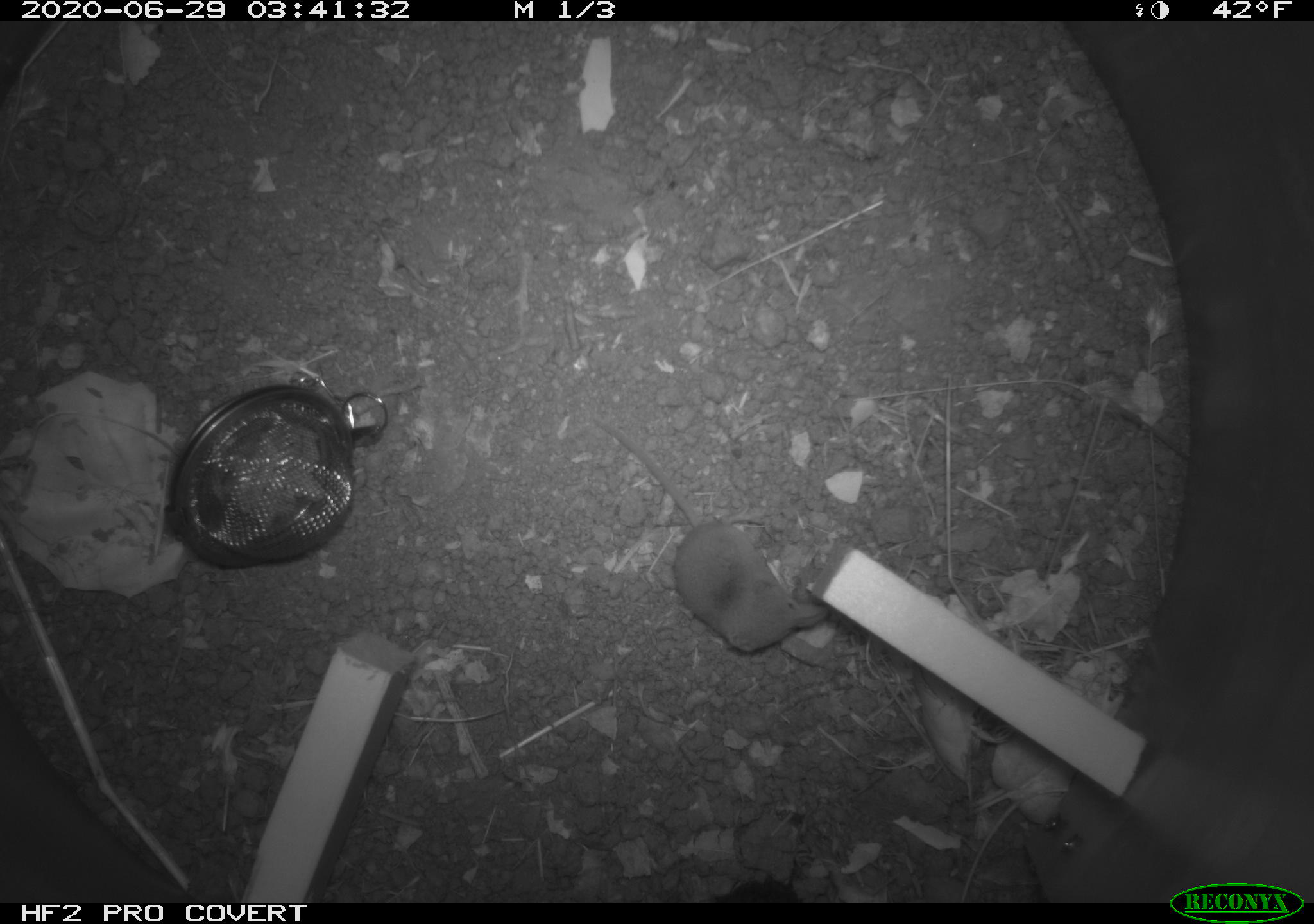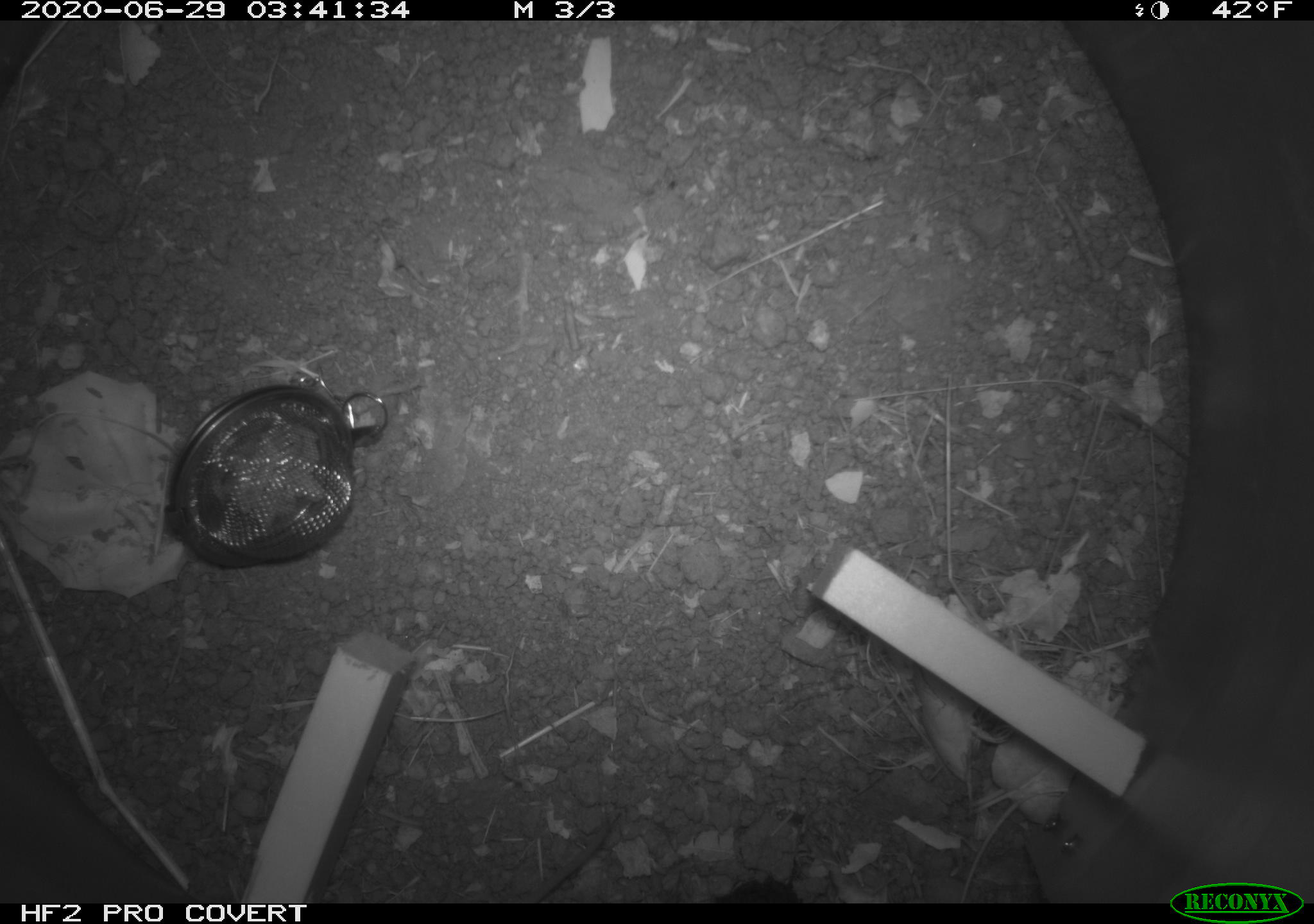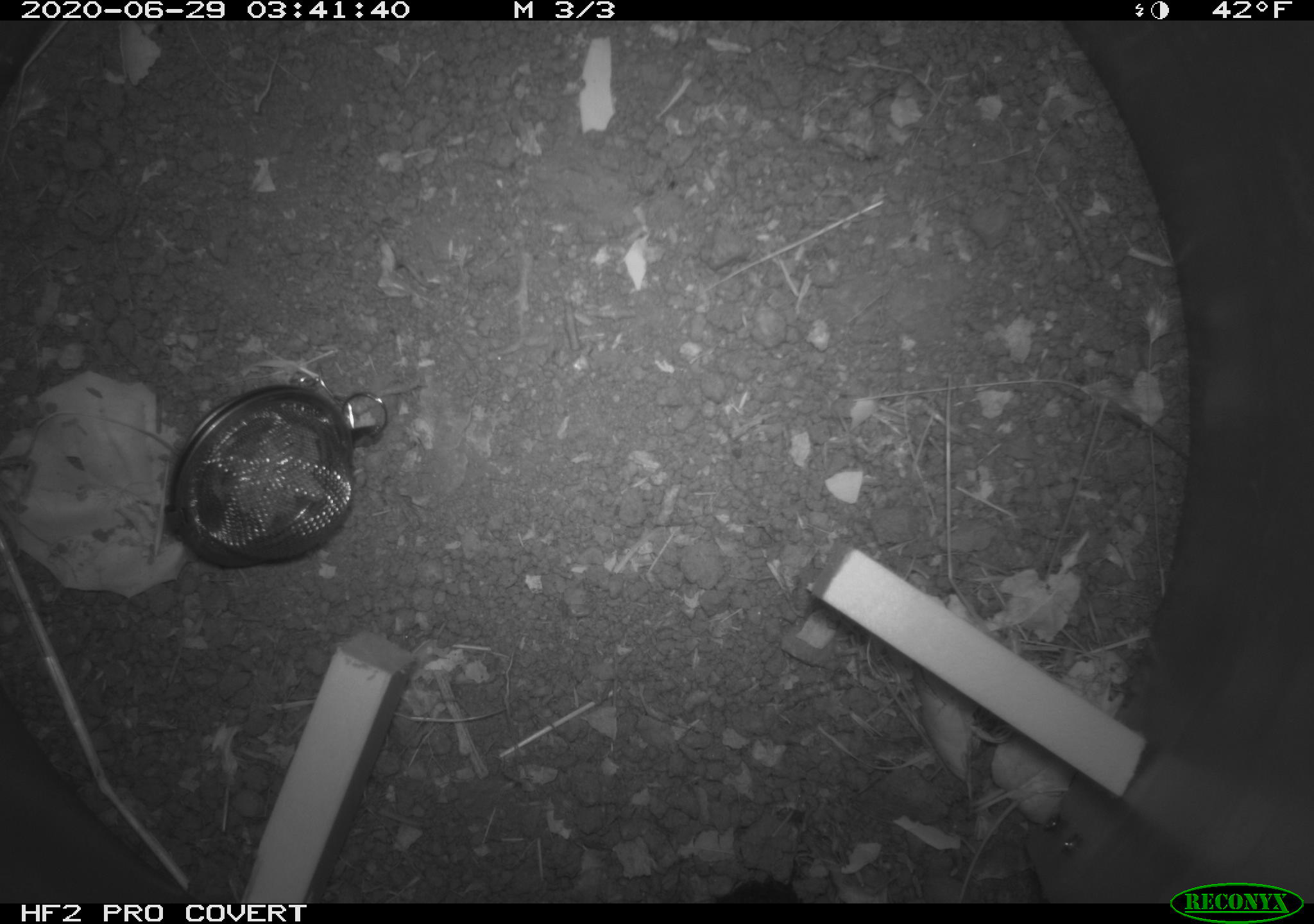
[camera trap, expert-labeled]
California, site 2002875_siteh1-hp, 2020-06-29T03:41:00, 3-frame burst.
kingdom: Animalia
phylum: Chordata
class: Mammalia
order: Eulipotyphla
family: Soricidae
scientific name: Soricidae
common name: shrews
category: soricidae family